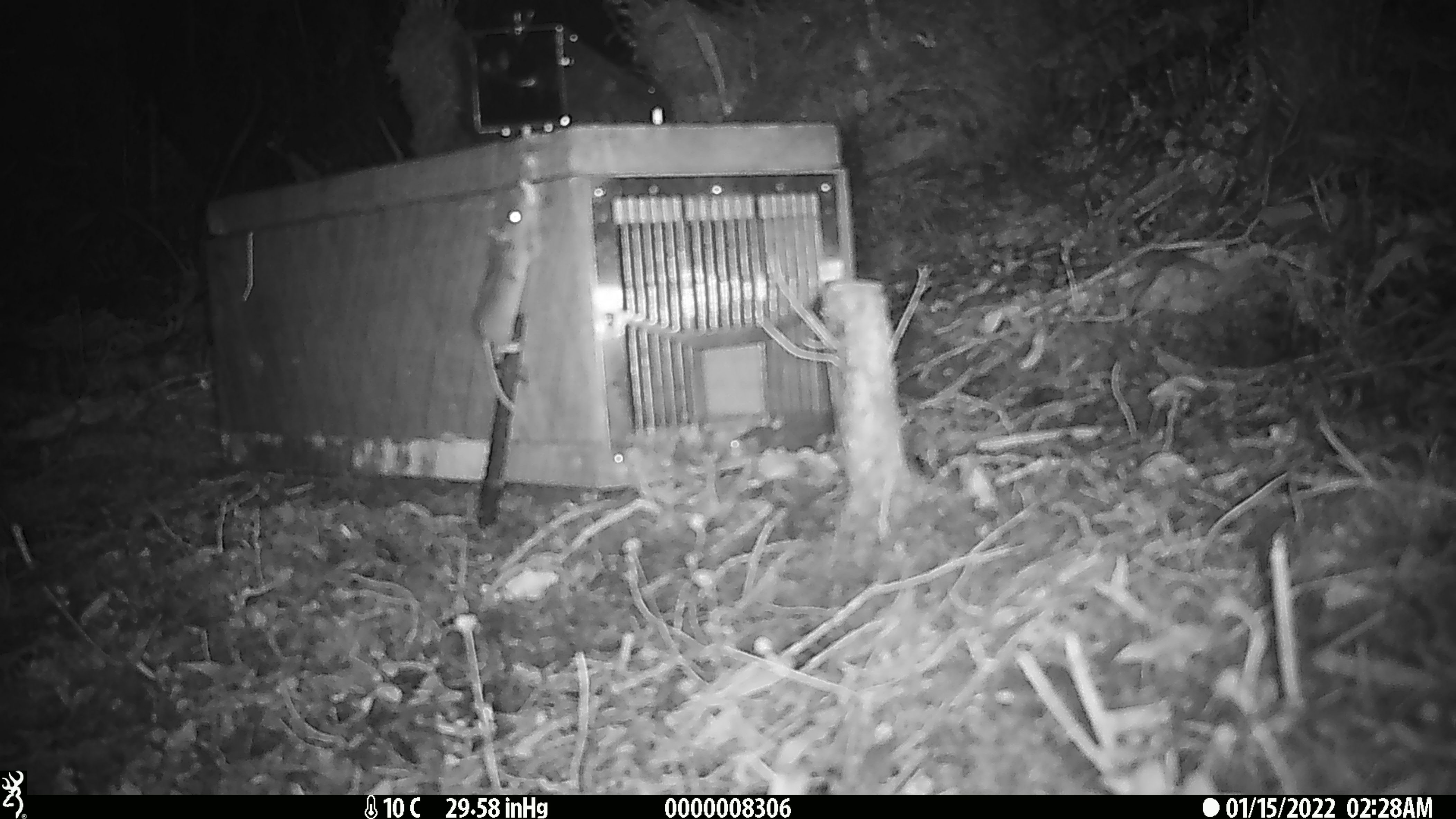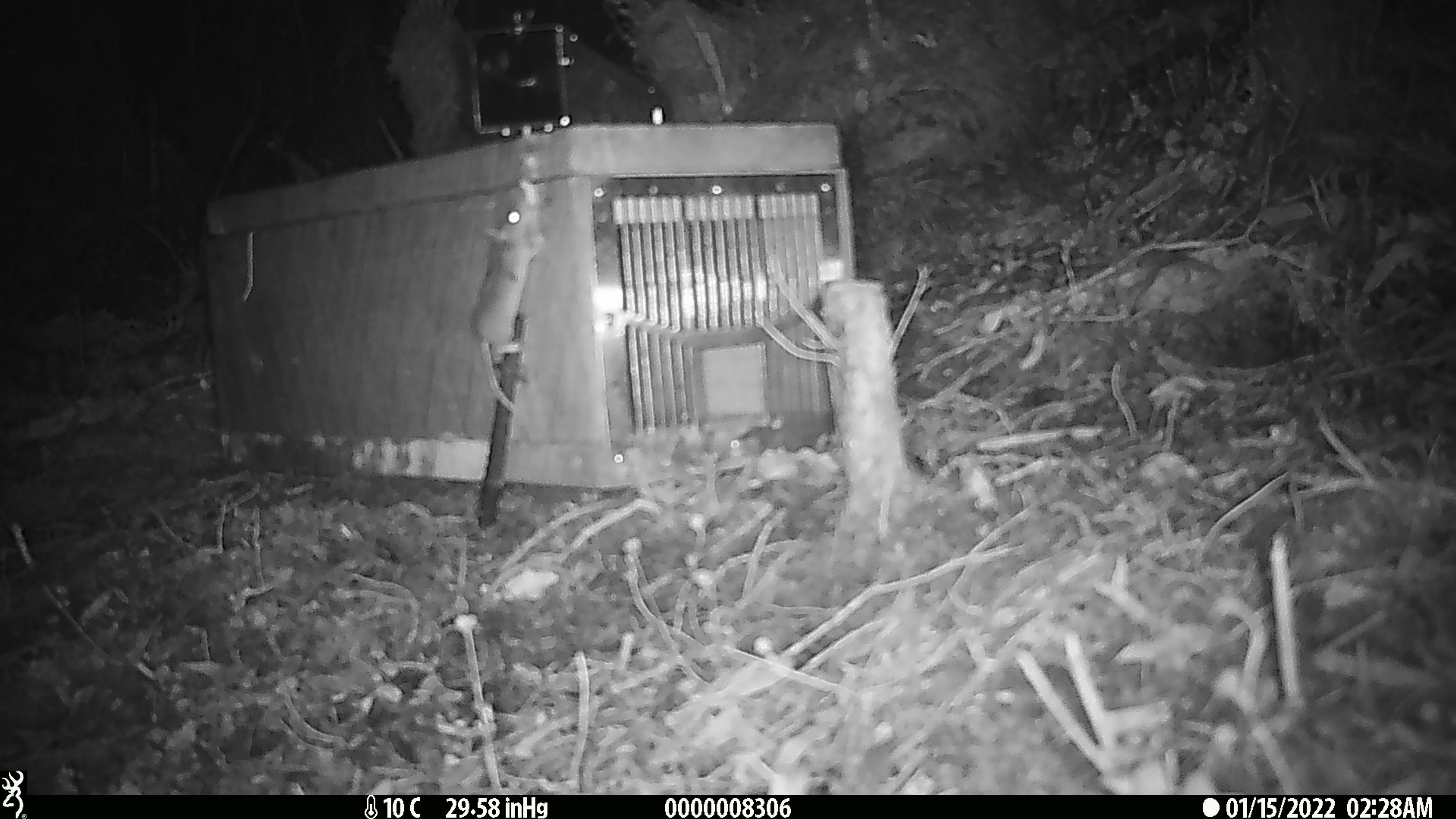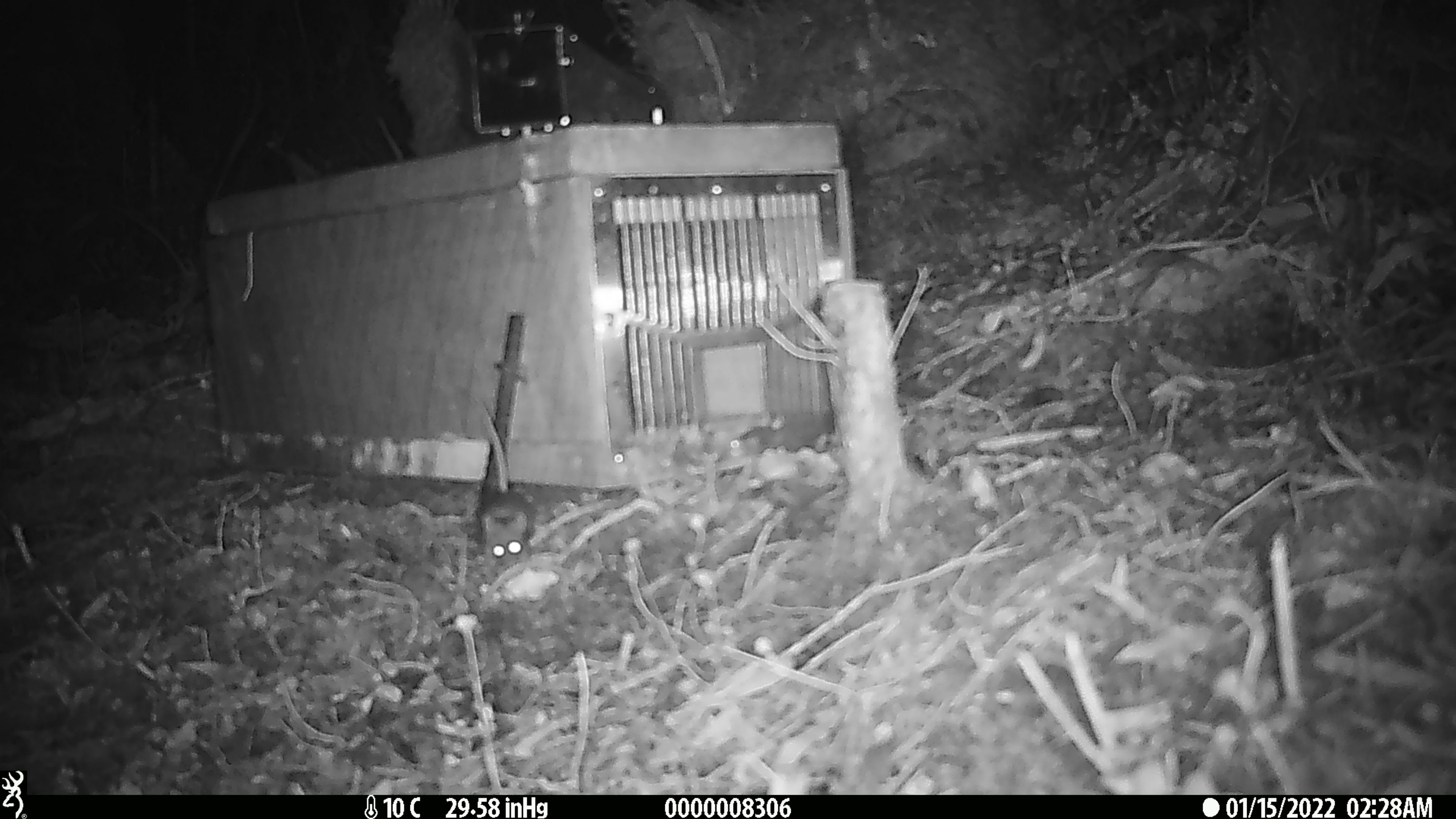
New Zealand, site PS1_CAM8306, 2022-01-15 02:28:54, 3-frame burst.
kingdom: Animalia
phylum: Chordata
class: Mammalia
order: Rodentia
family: Muridae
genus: Mus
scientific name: Mus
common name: mouse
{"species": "mouse (Mus)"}